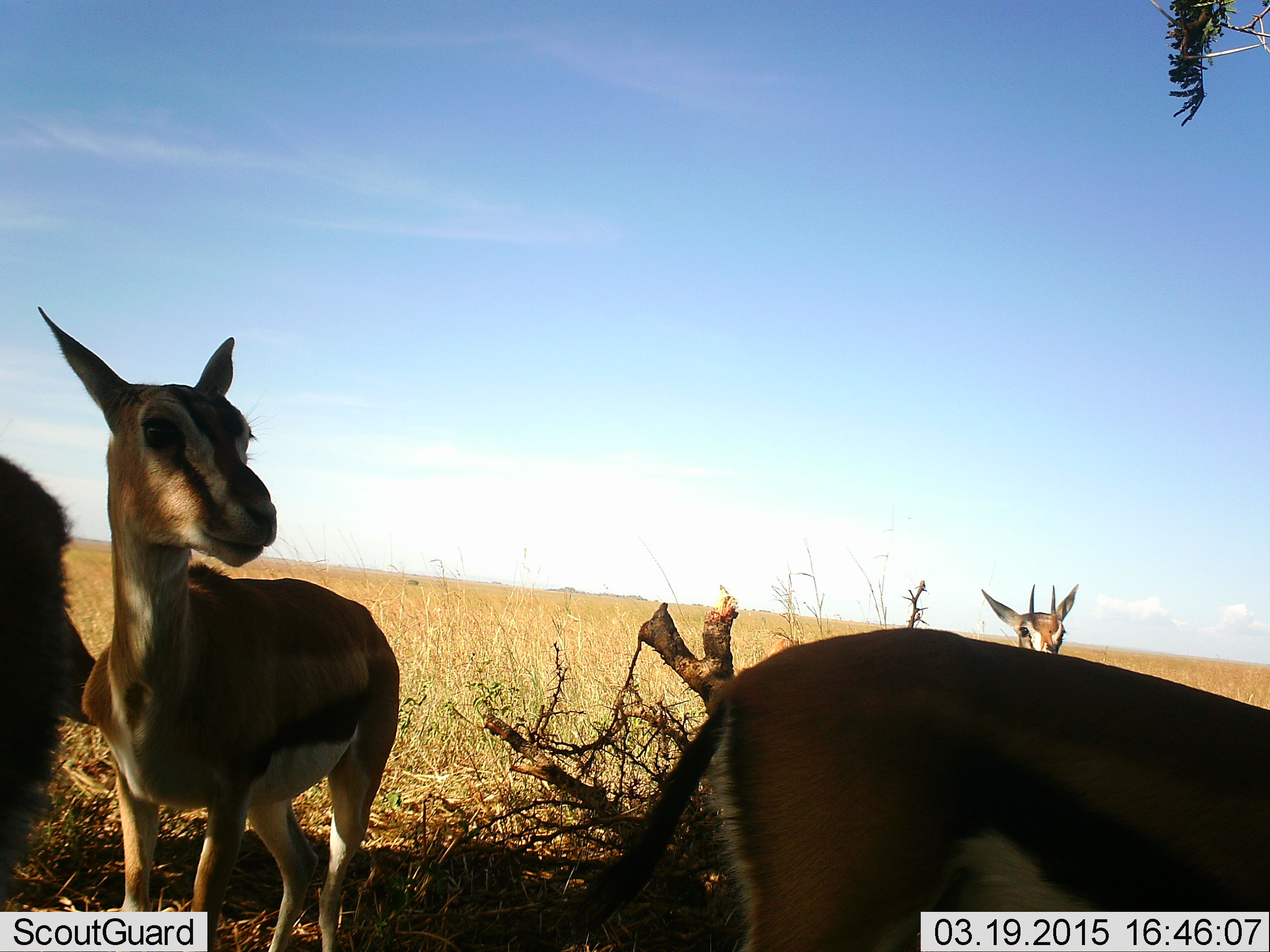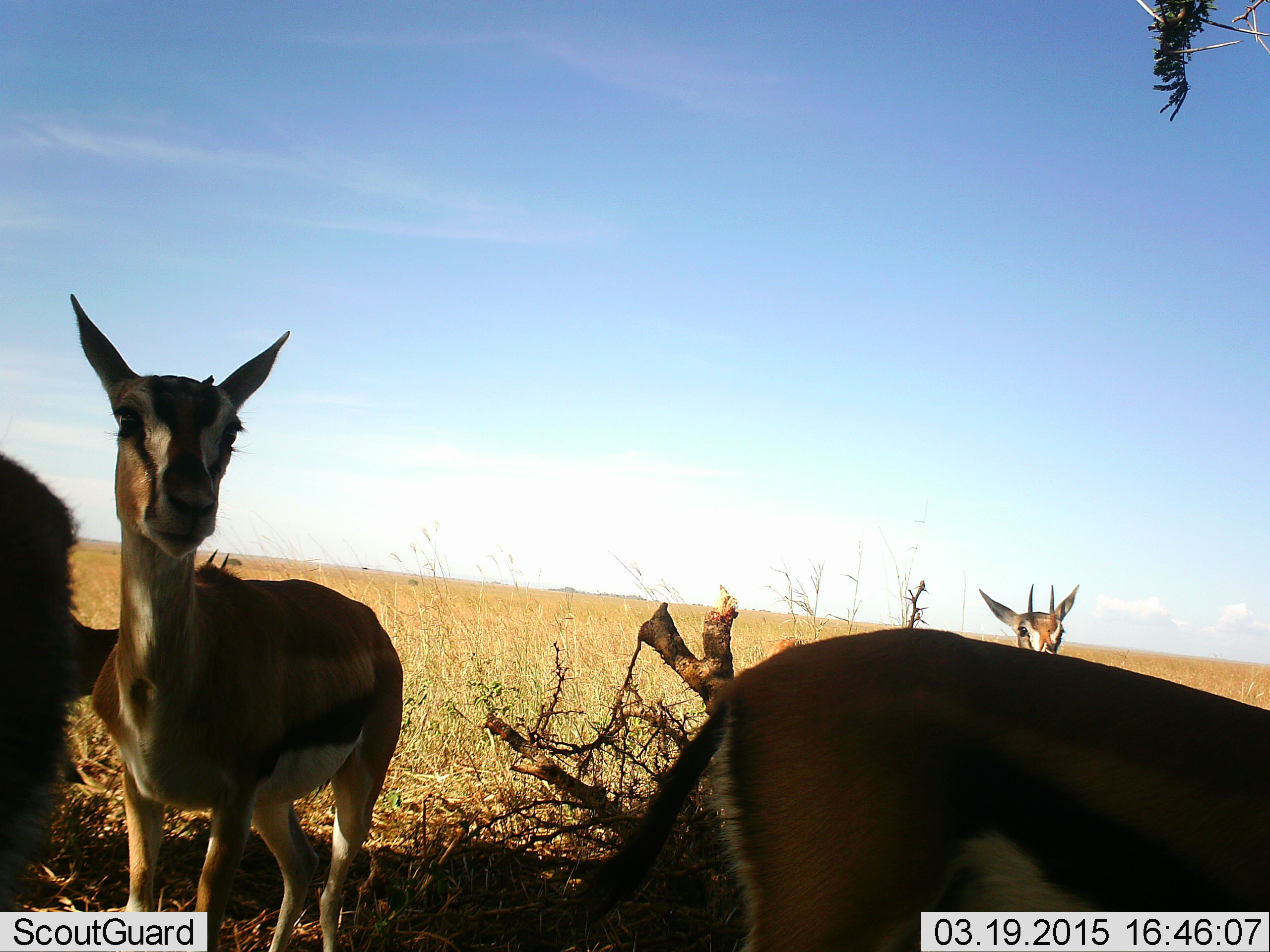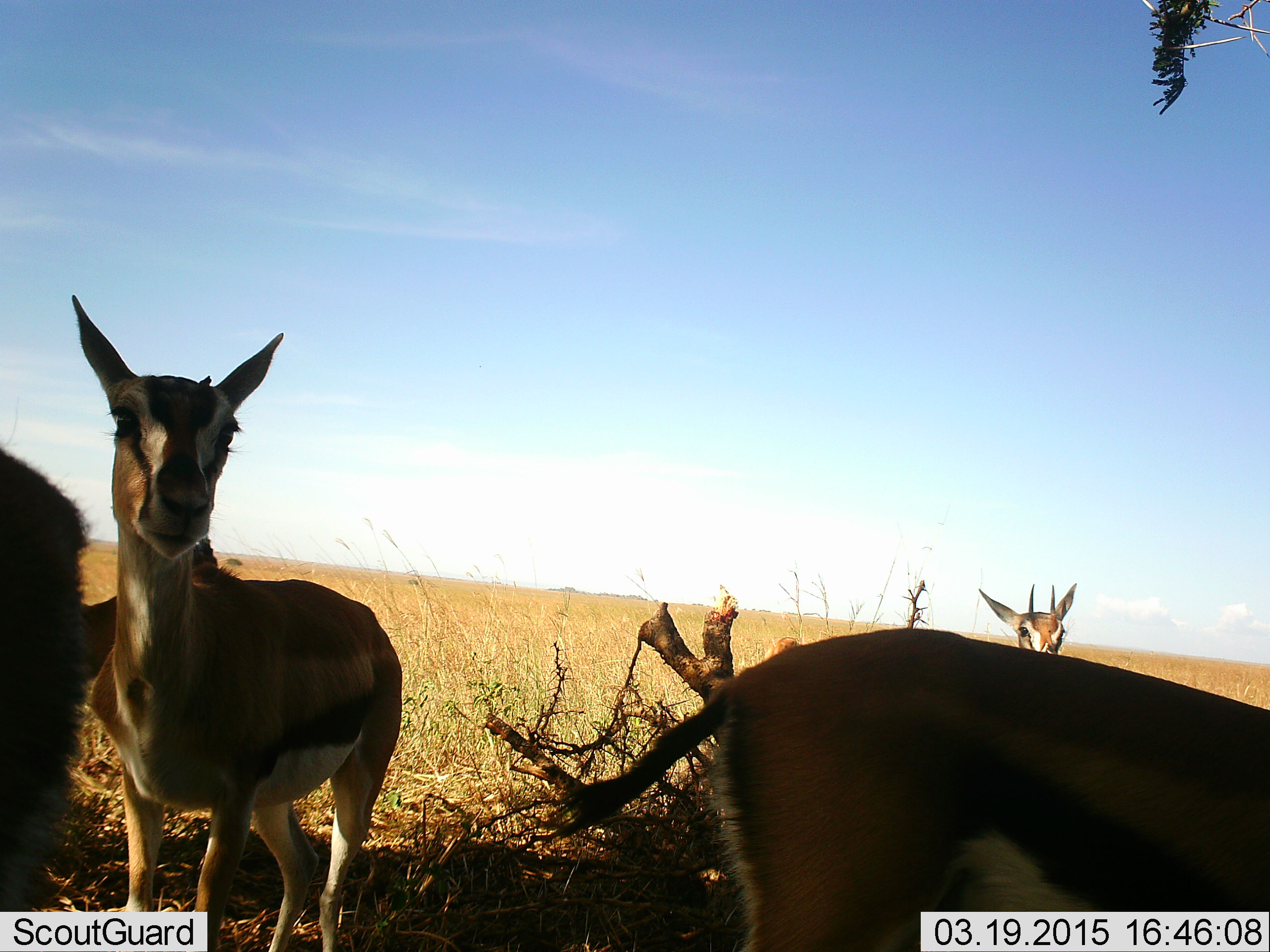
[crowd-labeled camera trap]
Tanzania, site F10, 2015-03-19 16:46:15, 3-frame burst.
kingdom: Animalia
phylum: Chordata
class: Mammalia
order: Artiodactyla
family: Bovidae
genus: Eudorcas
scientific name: Eudorcas thomsonii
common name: thomson's gazelle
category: gazellethomsons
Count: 4.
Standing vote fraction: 100%.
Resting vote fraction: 20%.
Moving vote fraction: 0%.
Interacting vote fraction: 0%.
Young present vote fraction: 10%.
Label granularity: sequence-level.